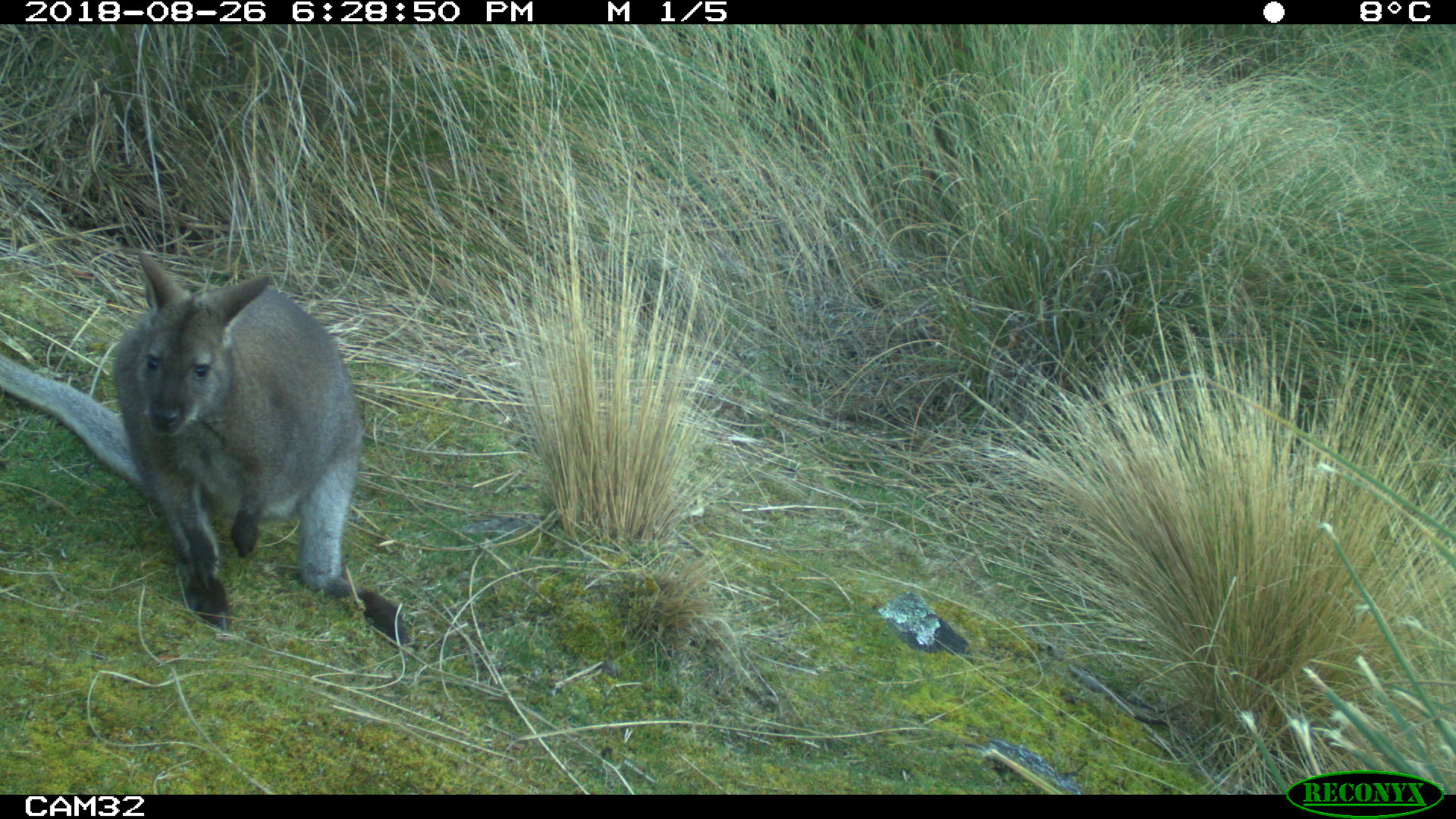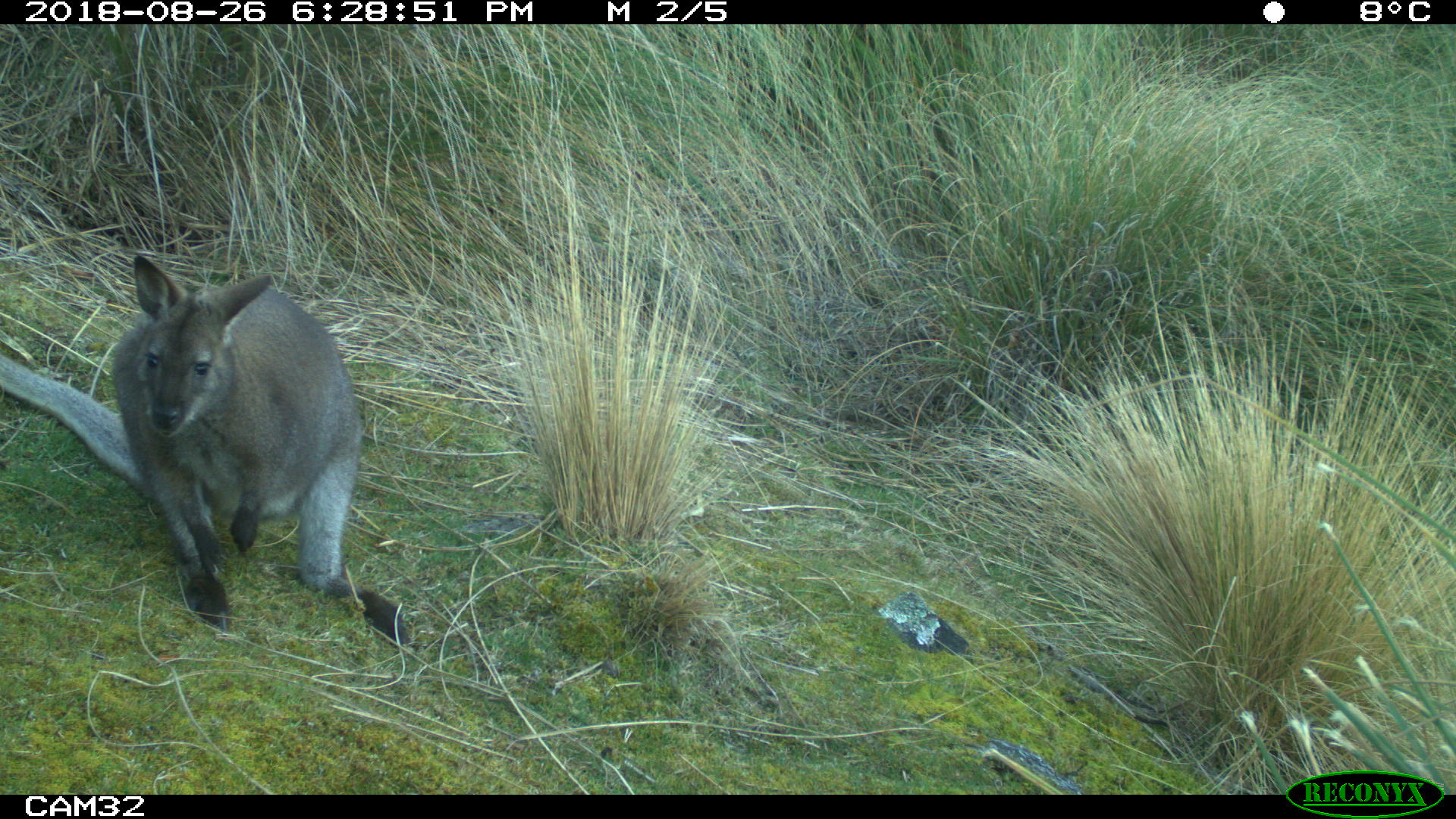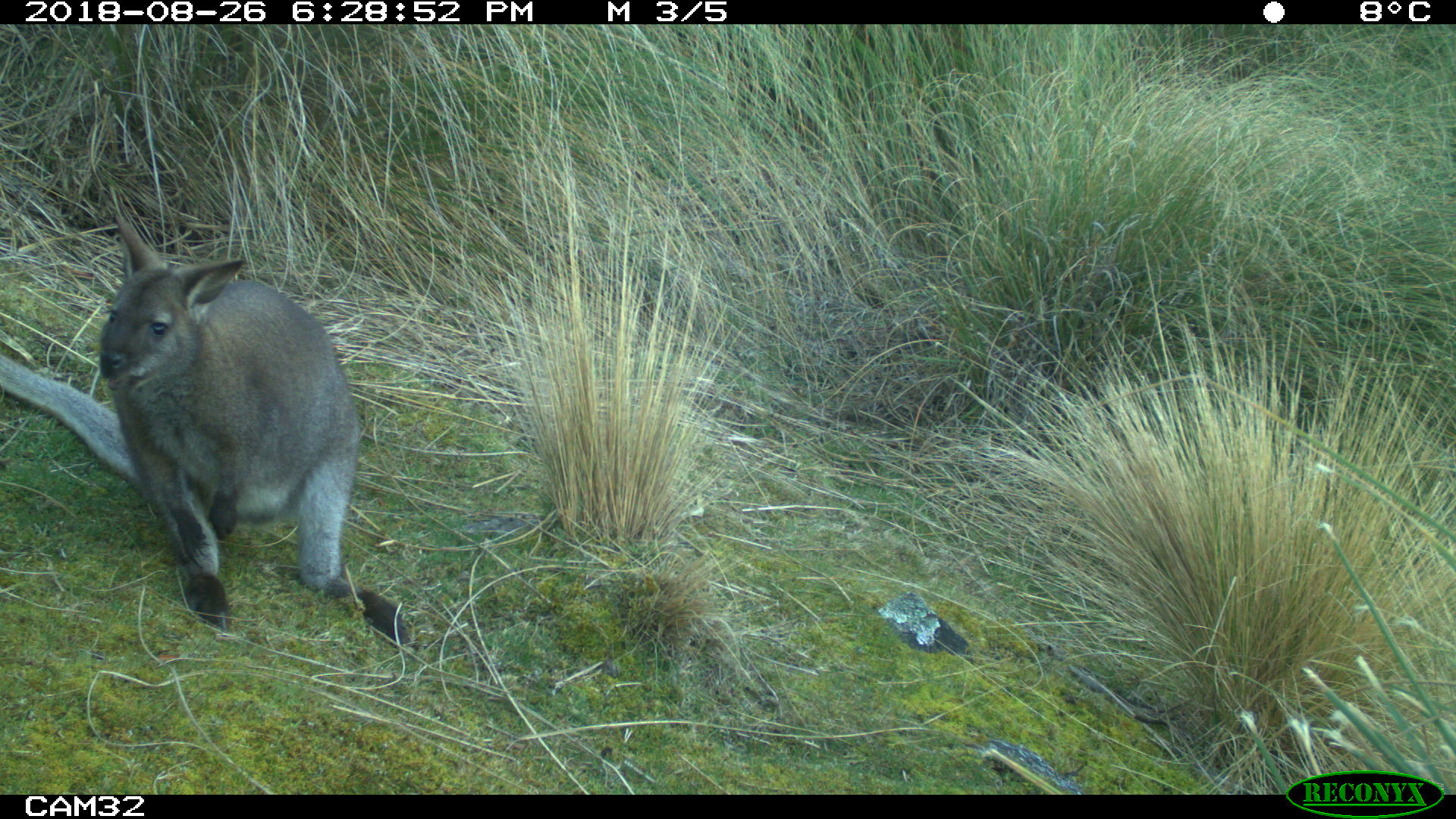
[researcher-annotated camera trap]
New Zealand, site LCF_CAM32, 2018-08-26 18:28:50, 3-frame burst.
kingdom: Animalia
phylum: Chordata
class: Mammalia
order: Diprotodontia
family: Macropodidae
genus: Notamacropus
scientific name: Notamacropus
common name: wallaby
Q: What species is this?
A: Wallaby (Notamacropus).